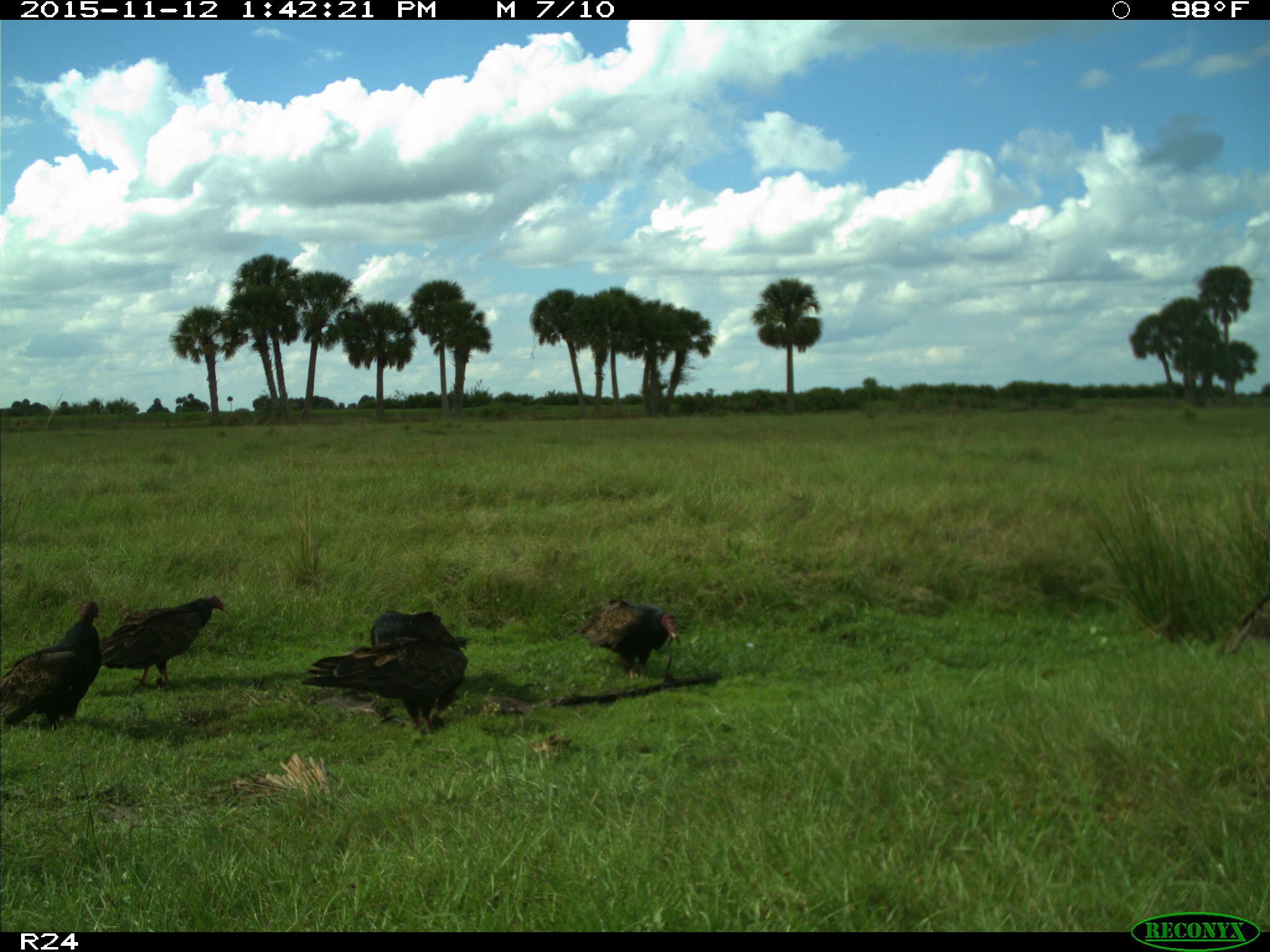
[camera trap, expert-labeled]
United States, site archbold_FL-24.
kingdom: Animalia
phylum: Chordata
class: Aves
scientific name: Aves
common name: birds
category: unidentified bird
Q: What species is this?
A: Unidentified bird (birds) (Aves).